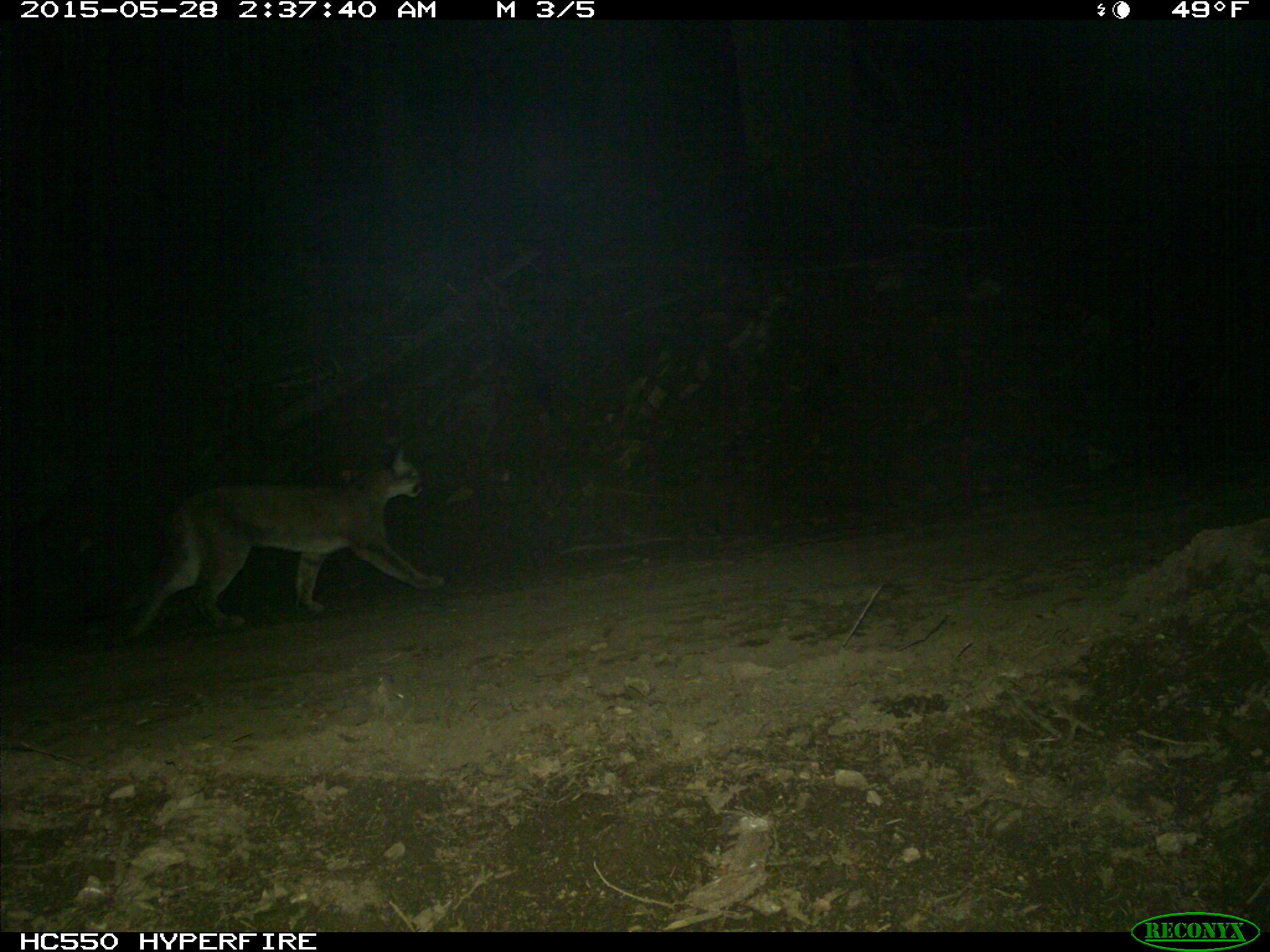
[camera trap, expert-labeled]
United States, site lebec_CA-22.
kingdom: Animalia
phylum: Chordata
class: Mammalia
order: Carnivora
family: Felidae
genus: Puma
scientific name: Puma concolor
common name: mountain lion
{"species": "Puma concolor (mountain lion)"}